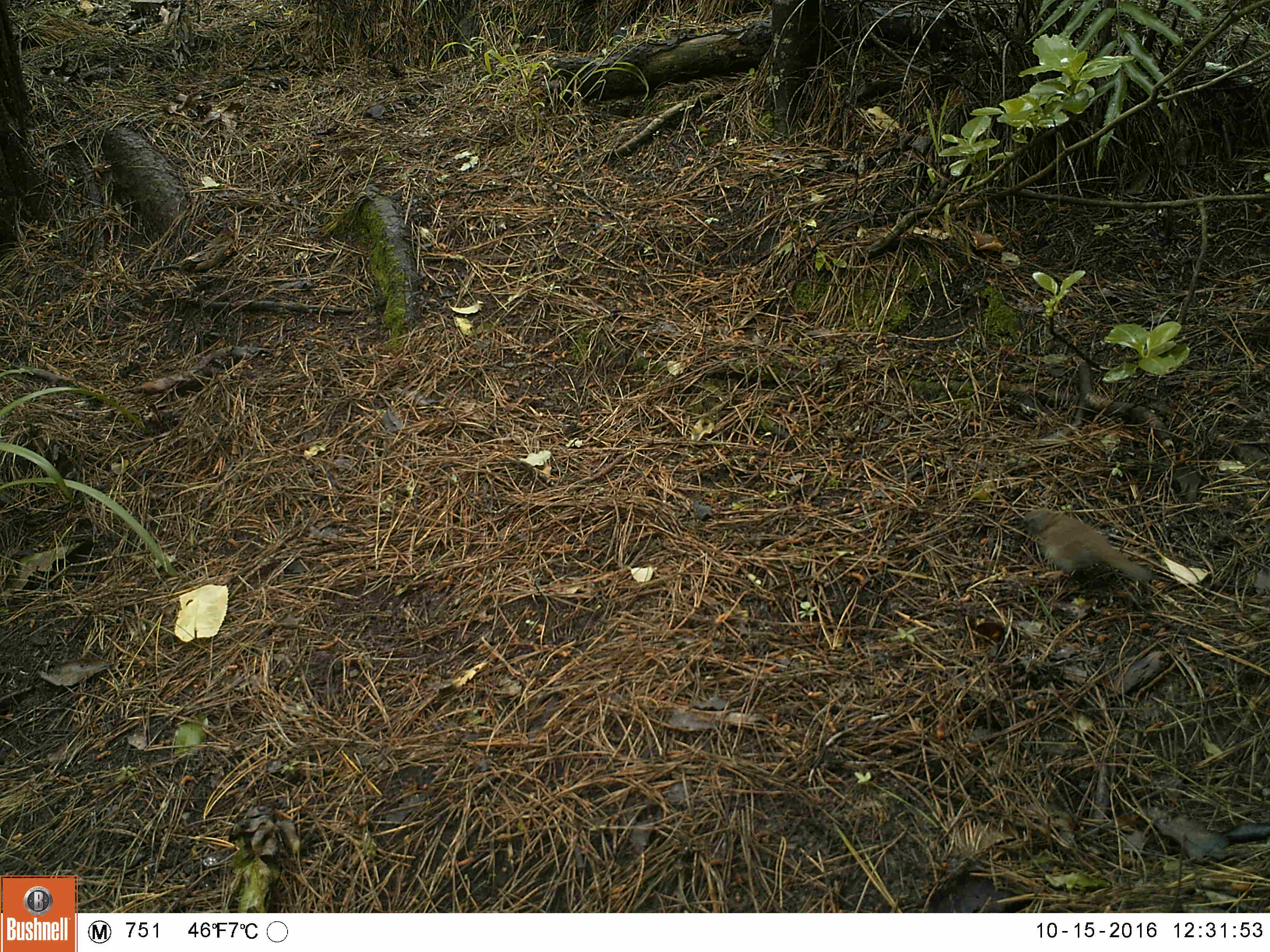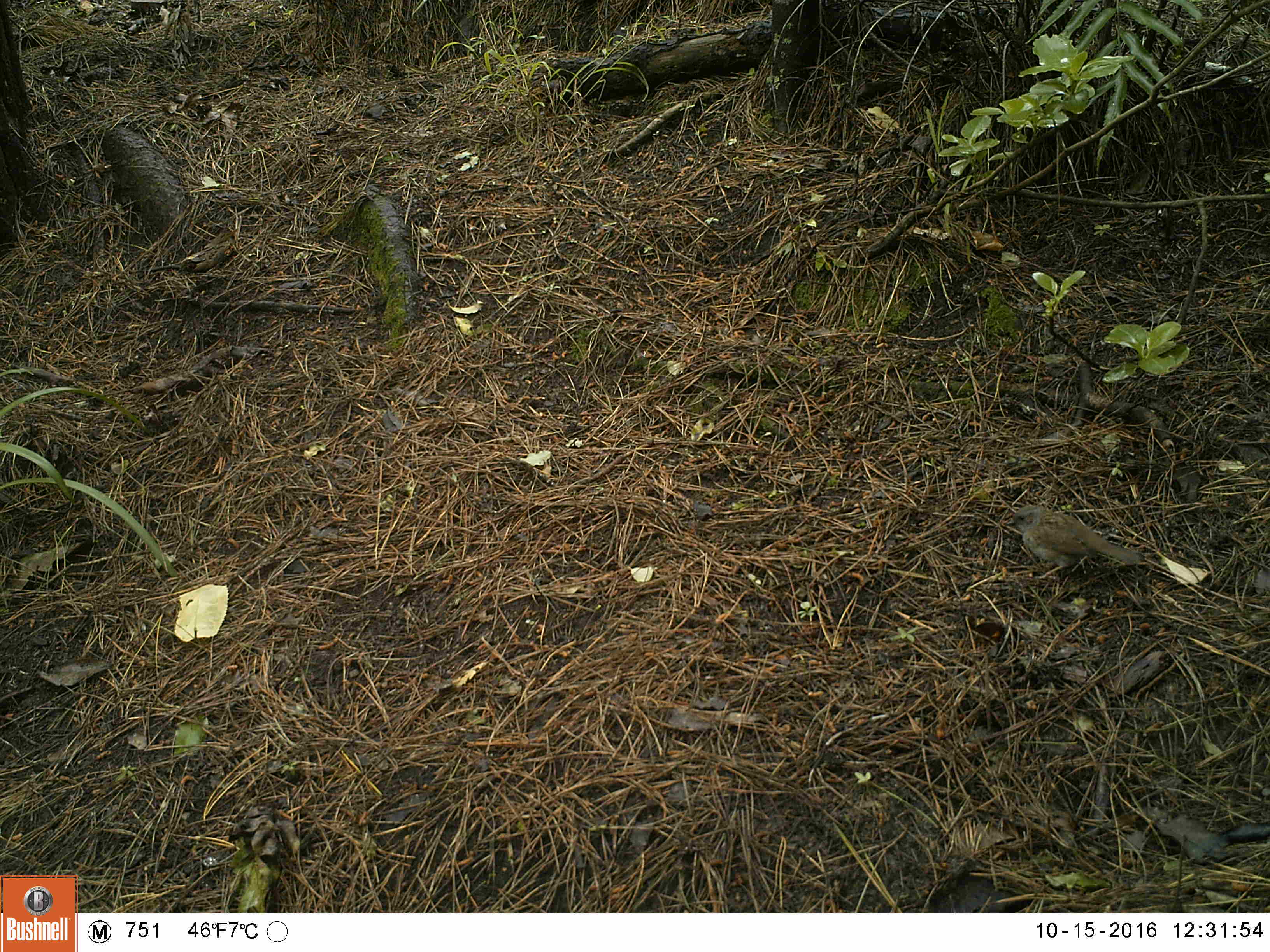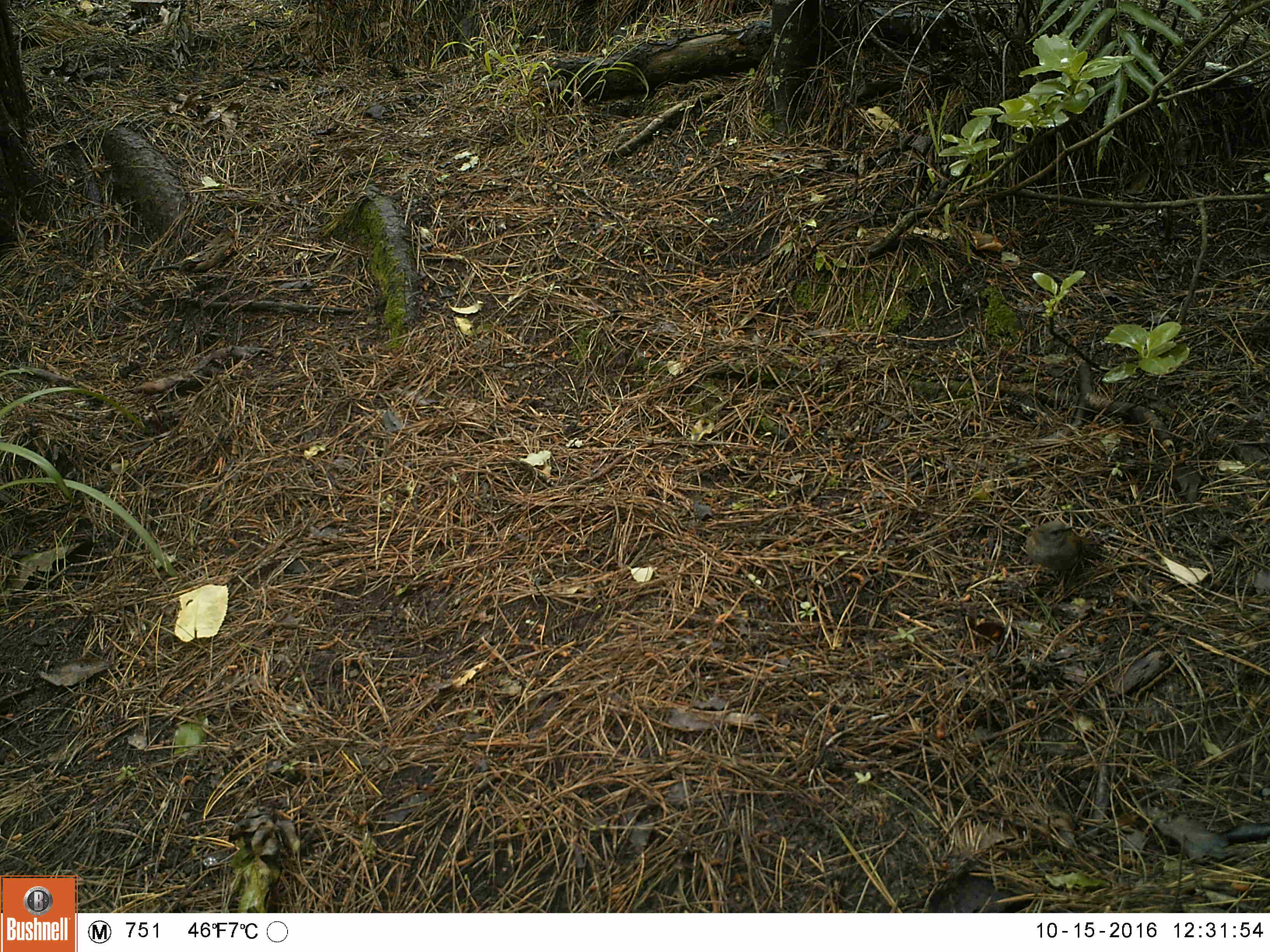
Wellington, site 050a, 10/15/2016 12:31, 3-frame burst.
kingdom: Animalia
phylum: Chordata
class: Aves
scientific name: Aves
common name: bird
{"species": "bird (Aves)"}